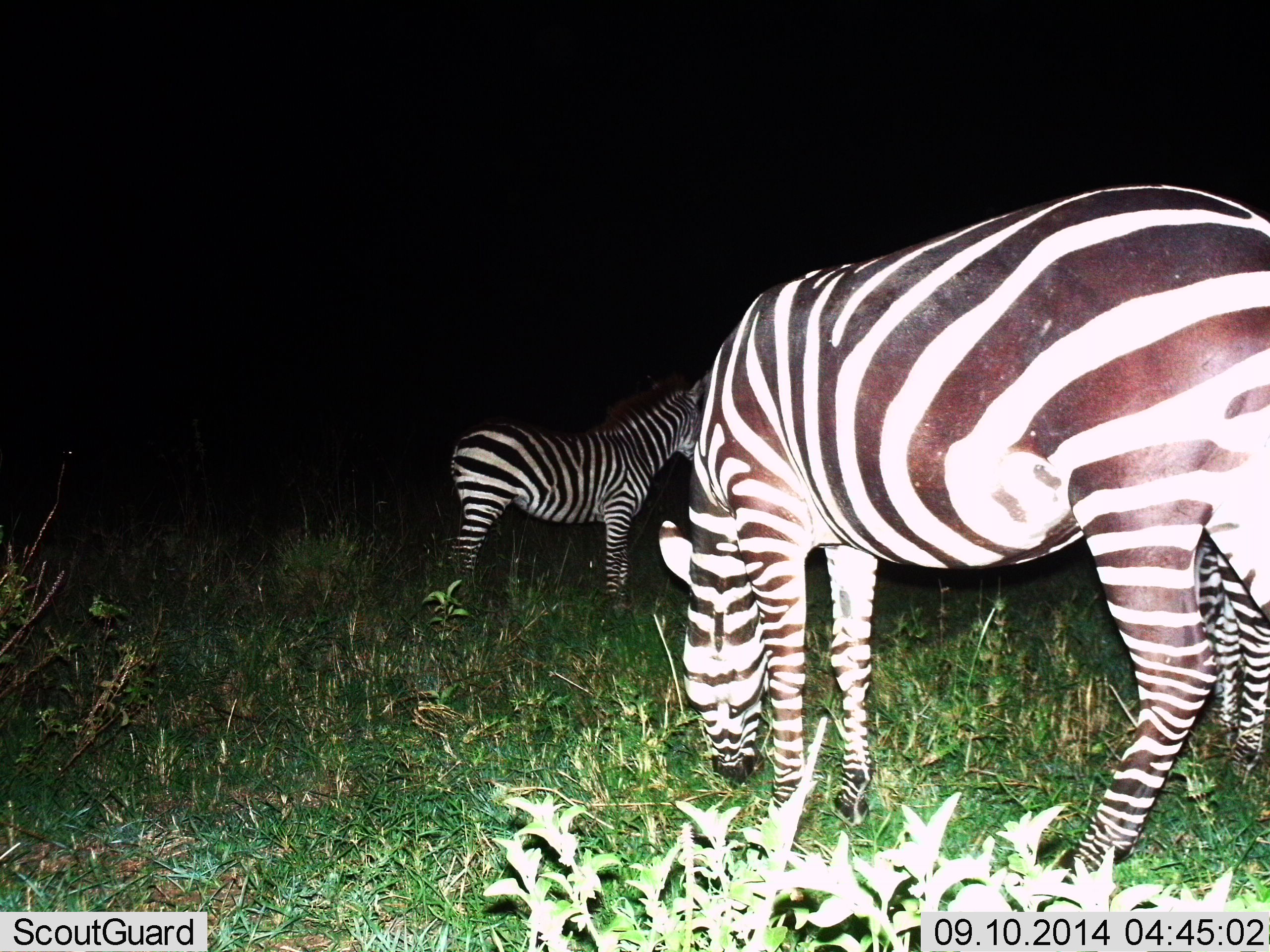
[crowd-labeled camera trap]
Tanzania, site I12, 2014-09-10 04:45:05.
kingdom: Animalia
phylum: Chordata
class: Mammalia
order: Perissodactyla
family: Equidae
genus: Equus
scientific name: Equus quagga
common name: plains zebra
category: zebra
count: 3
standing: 80%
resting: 0%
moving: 0%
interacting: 0%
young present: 10%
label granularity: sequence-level